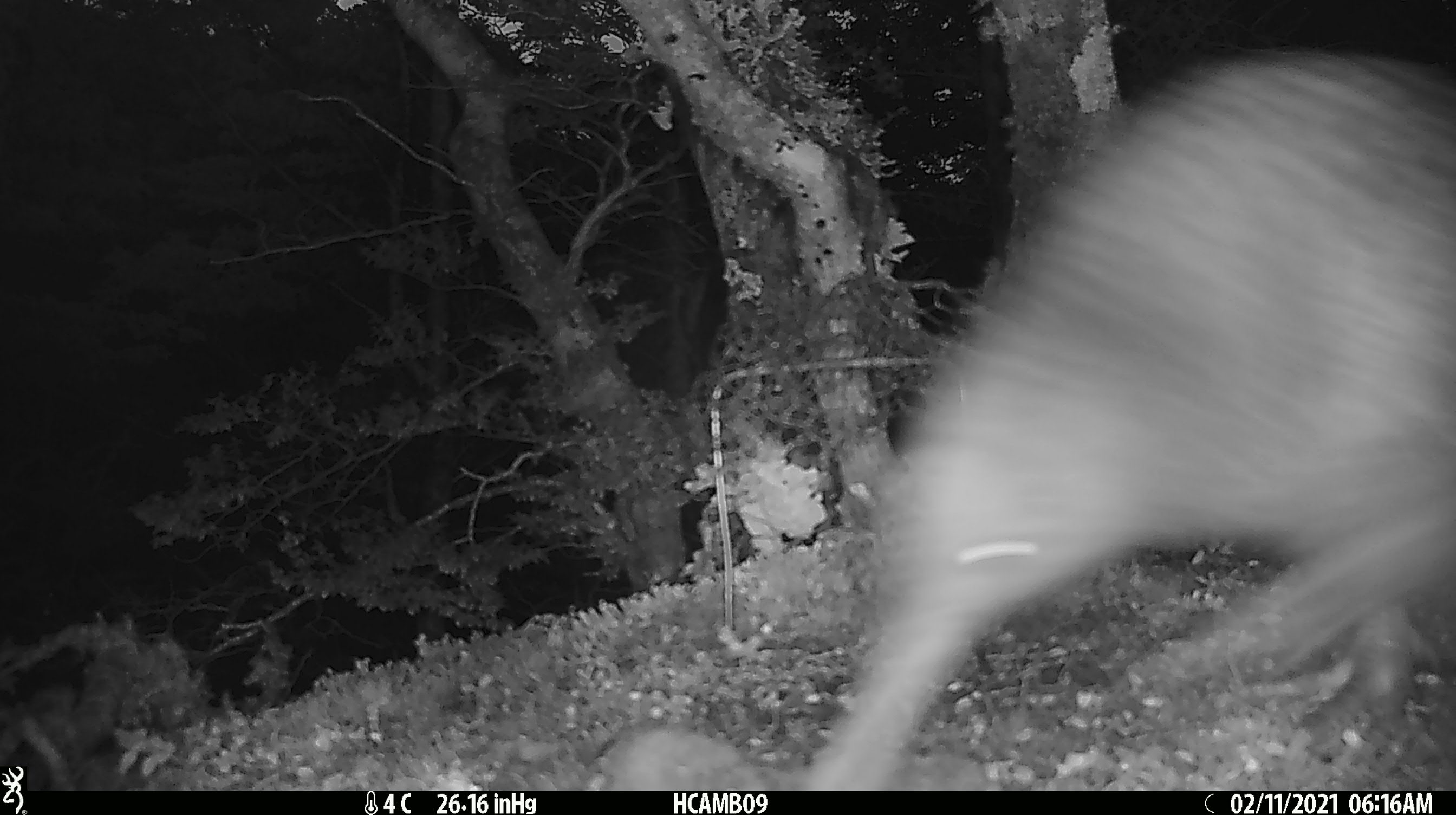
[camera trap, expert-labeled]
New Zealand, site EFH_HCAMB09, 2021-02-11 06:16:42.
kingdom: Animalia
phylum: Chordata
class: Aves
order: Apterygiformes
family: Apterygidae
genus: Apteryx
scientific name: Apteryx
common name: kiwi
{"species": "kiwi (Apteryx)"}